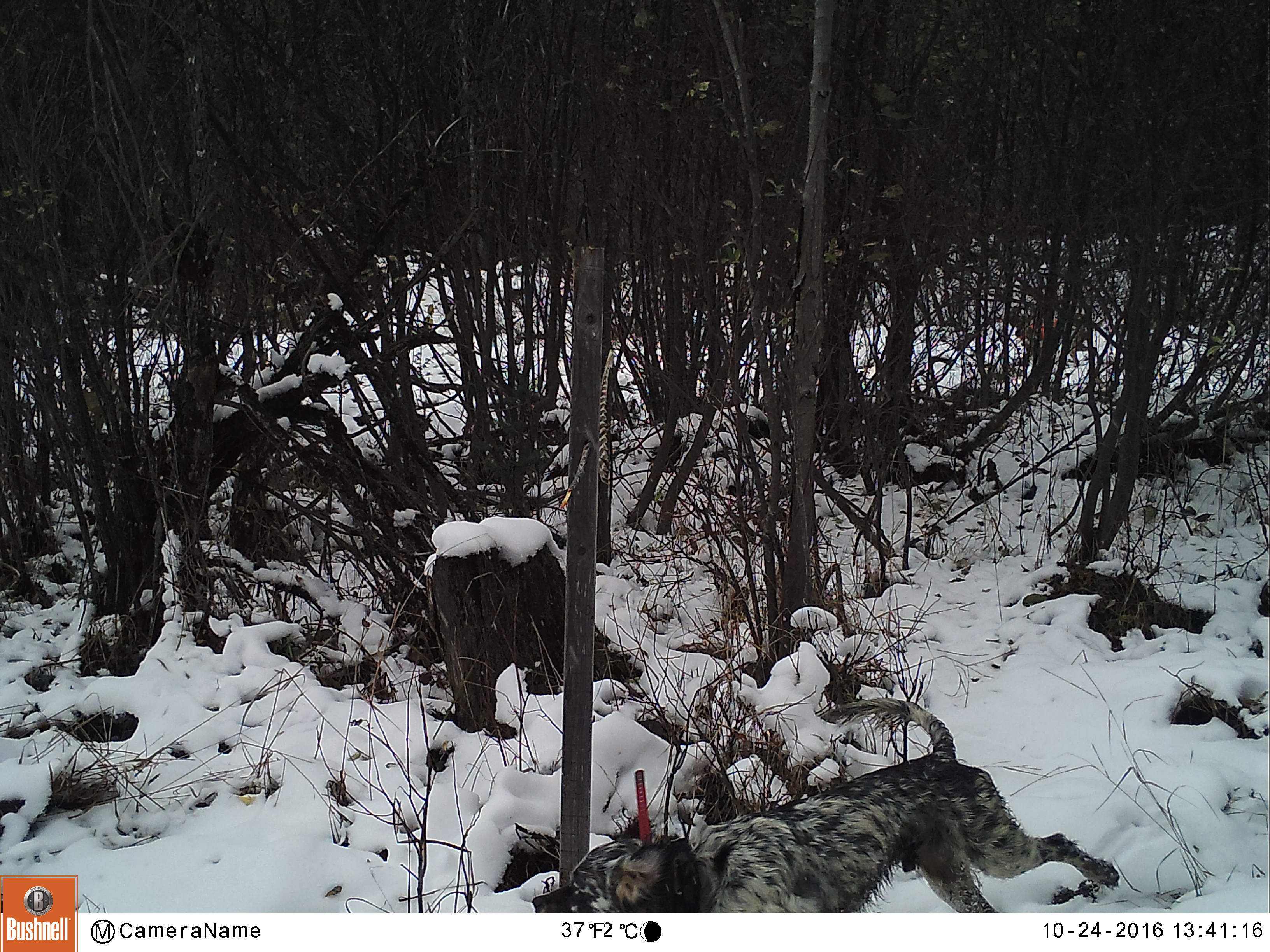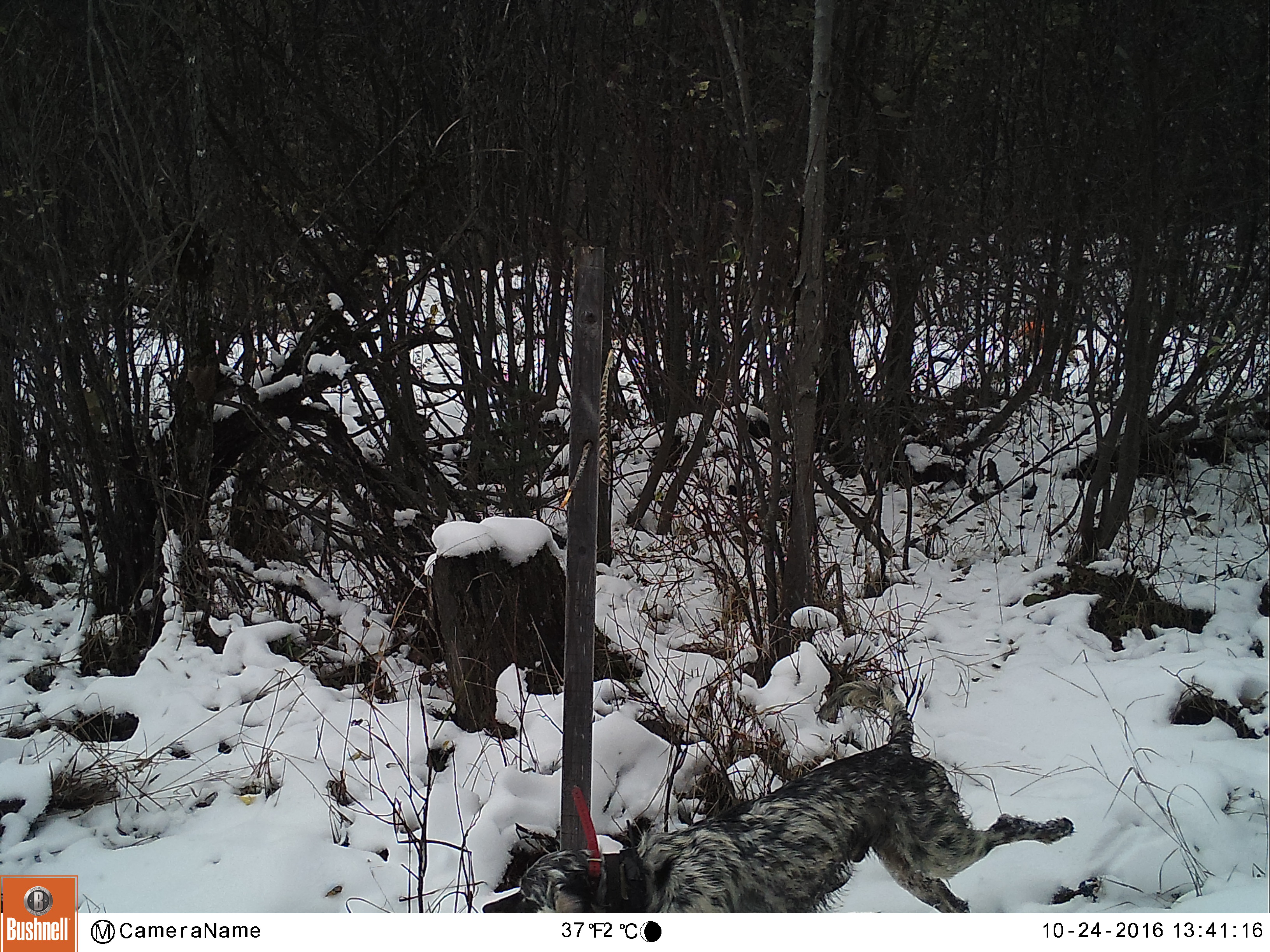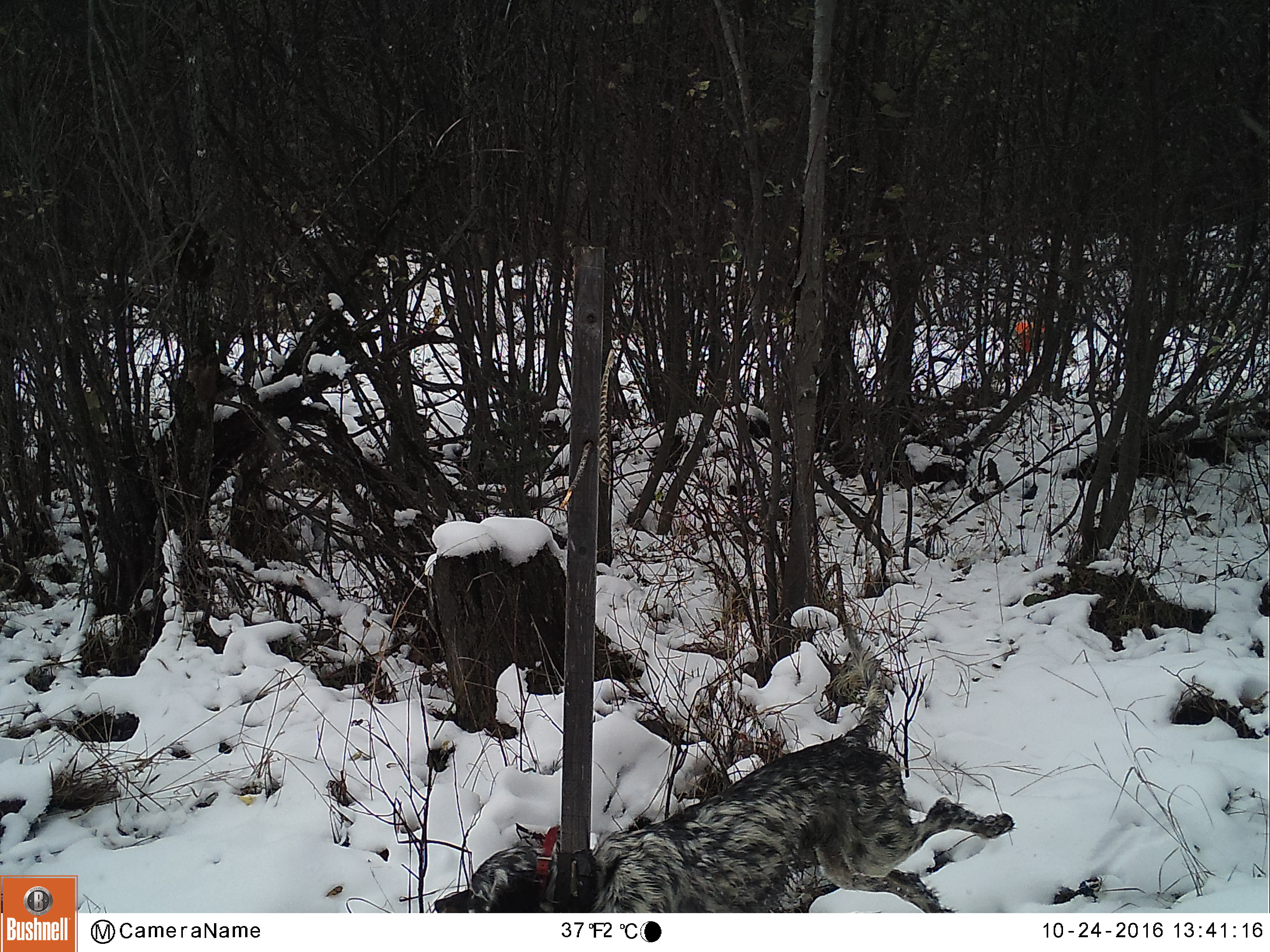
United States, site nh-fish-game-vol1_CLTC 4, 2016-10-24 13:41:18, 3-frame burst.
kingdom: Animalia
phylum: Chordata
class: Mammalia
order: Carnivora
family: Canidae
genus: Canis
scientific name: Canis familiaris familiaris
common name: domestic dog